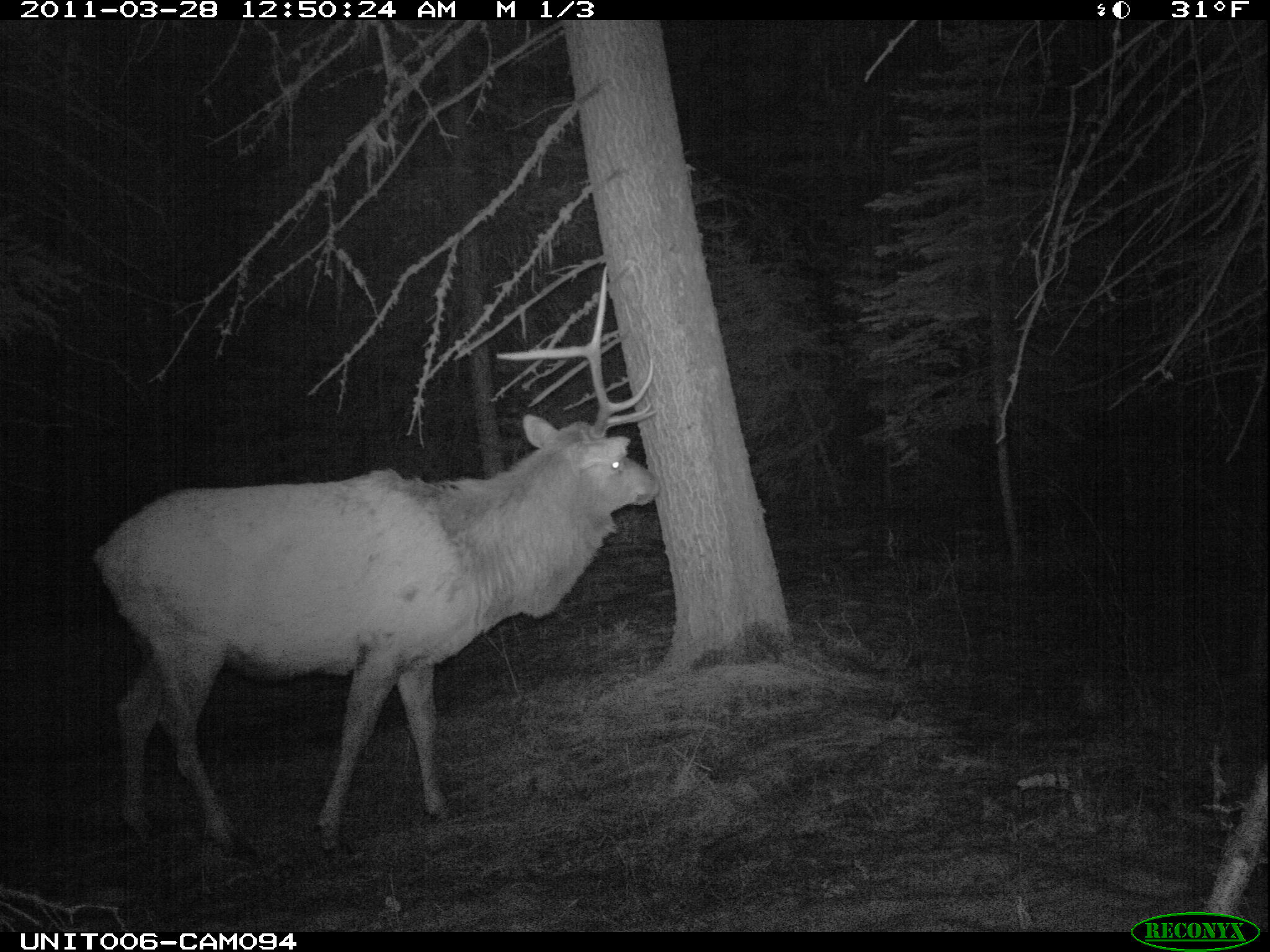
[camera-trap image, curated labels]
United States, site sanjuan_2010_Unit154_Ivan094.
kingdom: Animalia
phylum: Chordata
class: Mammalia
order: Artiodactyla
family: Cervidae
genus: Cervus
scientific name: Cervus elaphus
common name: red deer